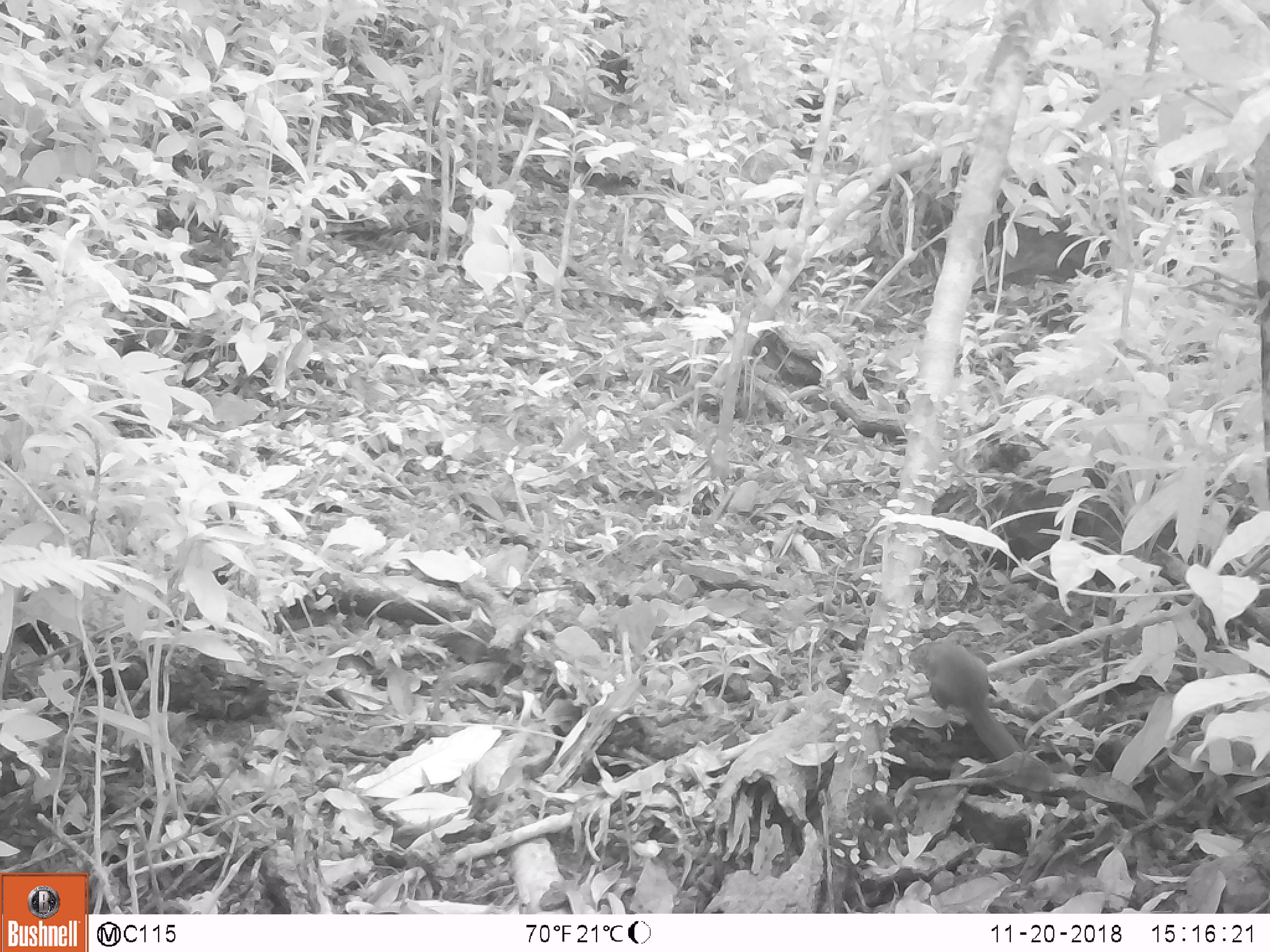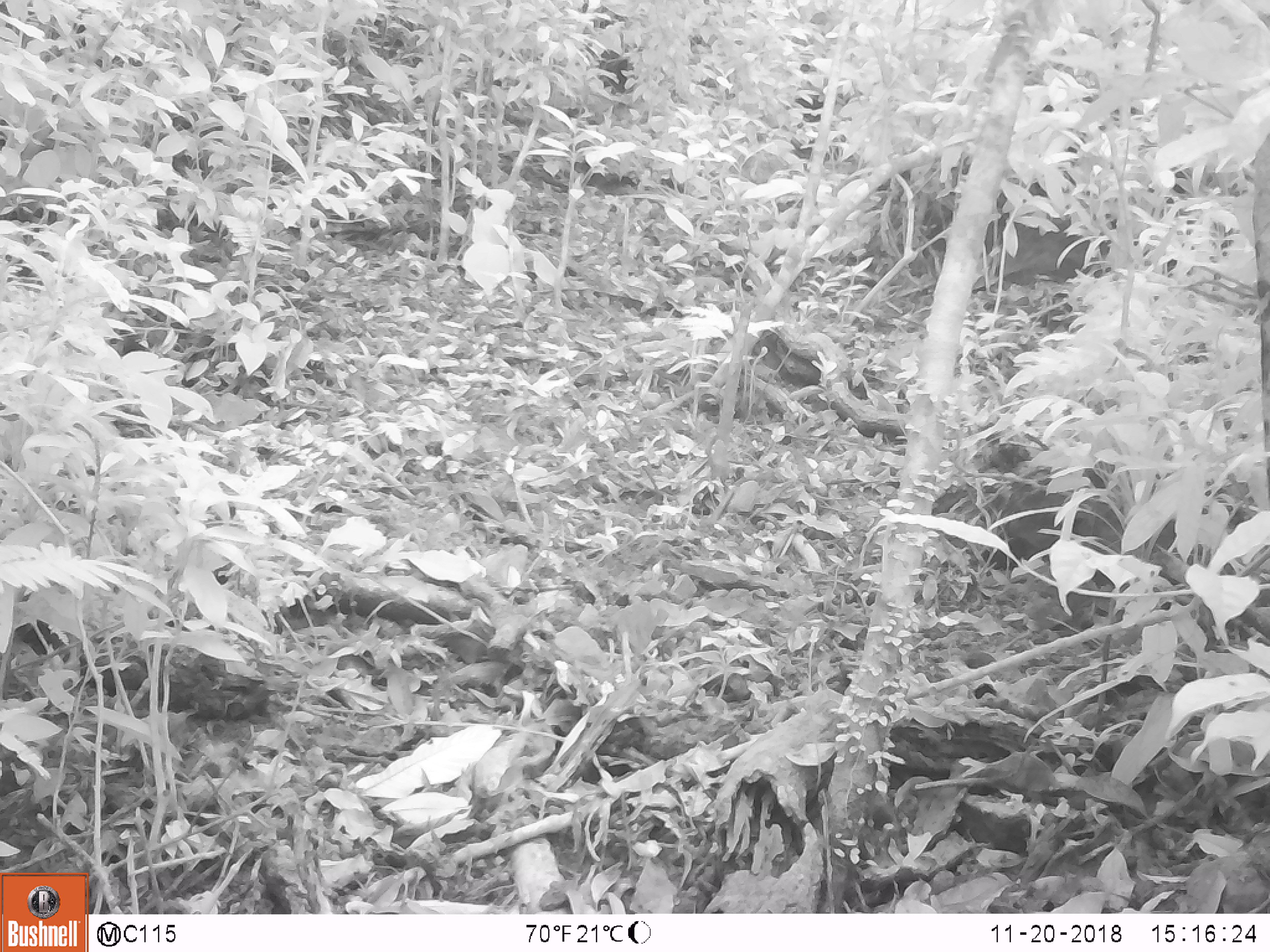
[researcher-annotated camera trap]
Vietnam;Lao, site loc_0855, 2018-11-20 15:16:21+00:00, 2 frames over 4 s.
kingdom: Animalia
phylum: Chordata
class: Mammalia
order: Rodentia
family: Sciuridae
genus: Dremomys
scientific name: Dremomys rufigenis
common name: red-cheeked squirrel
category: red cheeked squirrel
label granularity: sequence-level